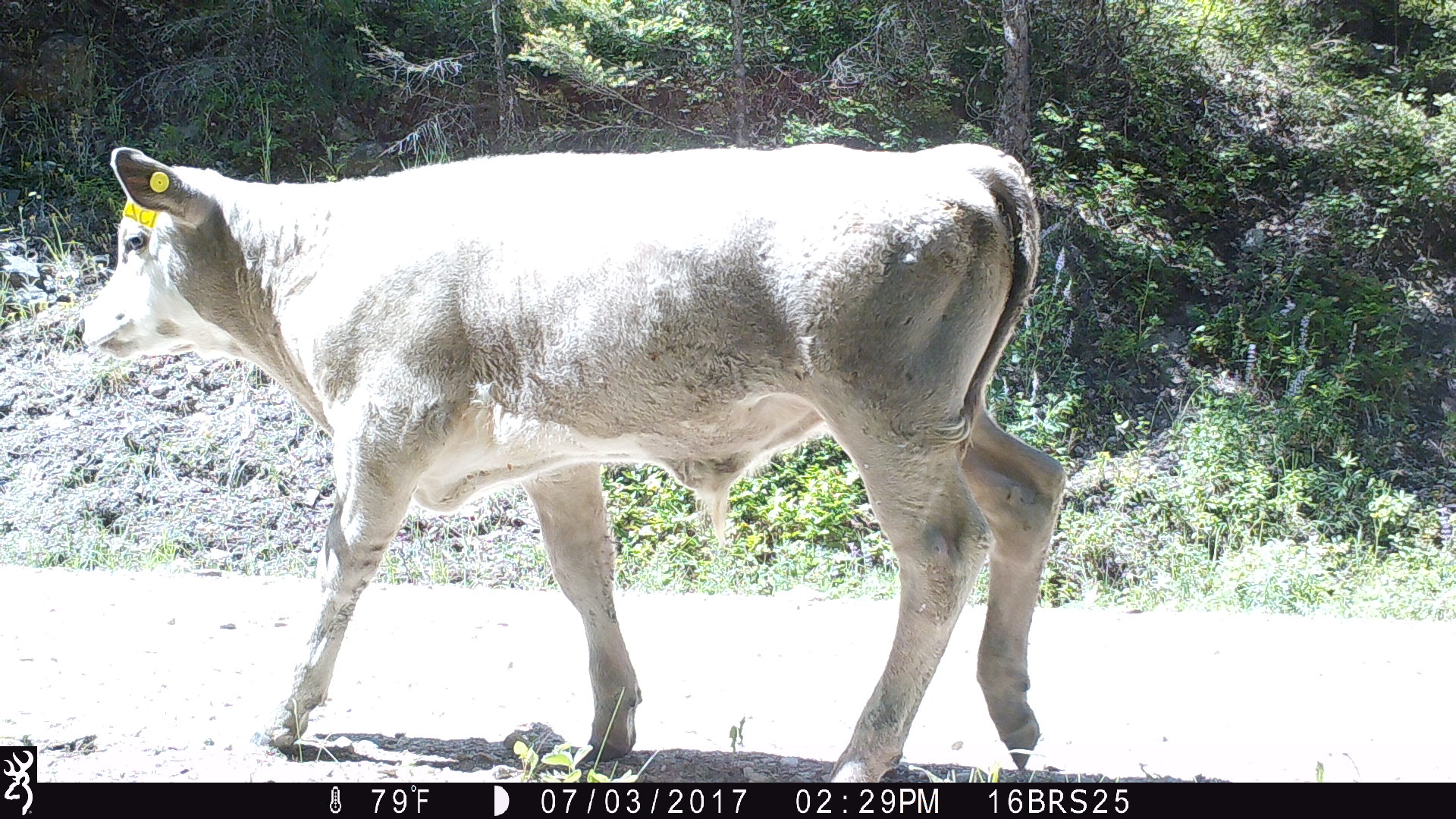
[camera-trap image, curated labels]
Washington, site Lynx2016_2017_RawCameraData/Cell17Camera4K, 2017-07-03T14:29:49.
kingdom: Animalia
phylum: Chordata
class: Mammalia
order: Artiodactyla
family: Bovidae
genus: Bos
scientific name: Bos taurus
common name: domestic cattle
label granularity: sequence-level